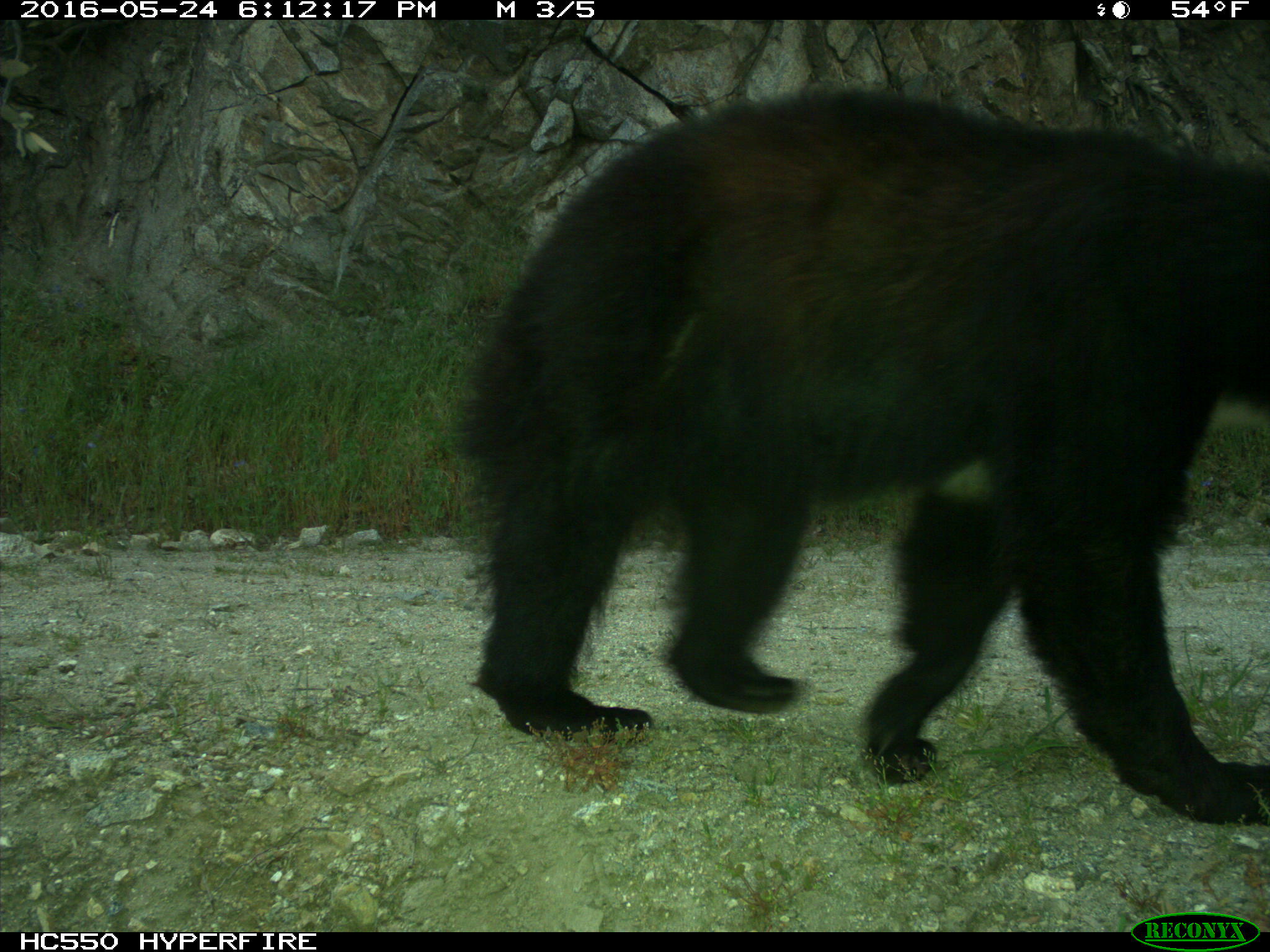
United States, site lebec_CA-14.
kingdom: Animalia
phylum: Chordata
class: Mammalia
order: Carnivora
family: Ursidae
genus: Ursus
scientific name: Ursus americanus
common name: american black bear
Ursus americanus (american black bear).